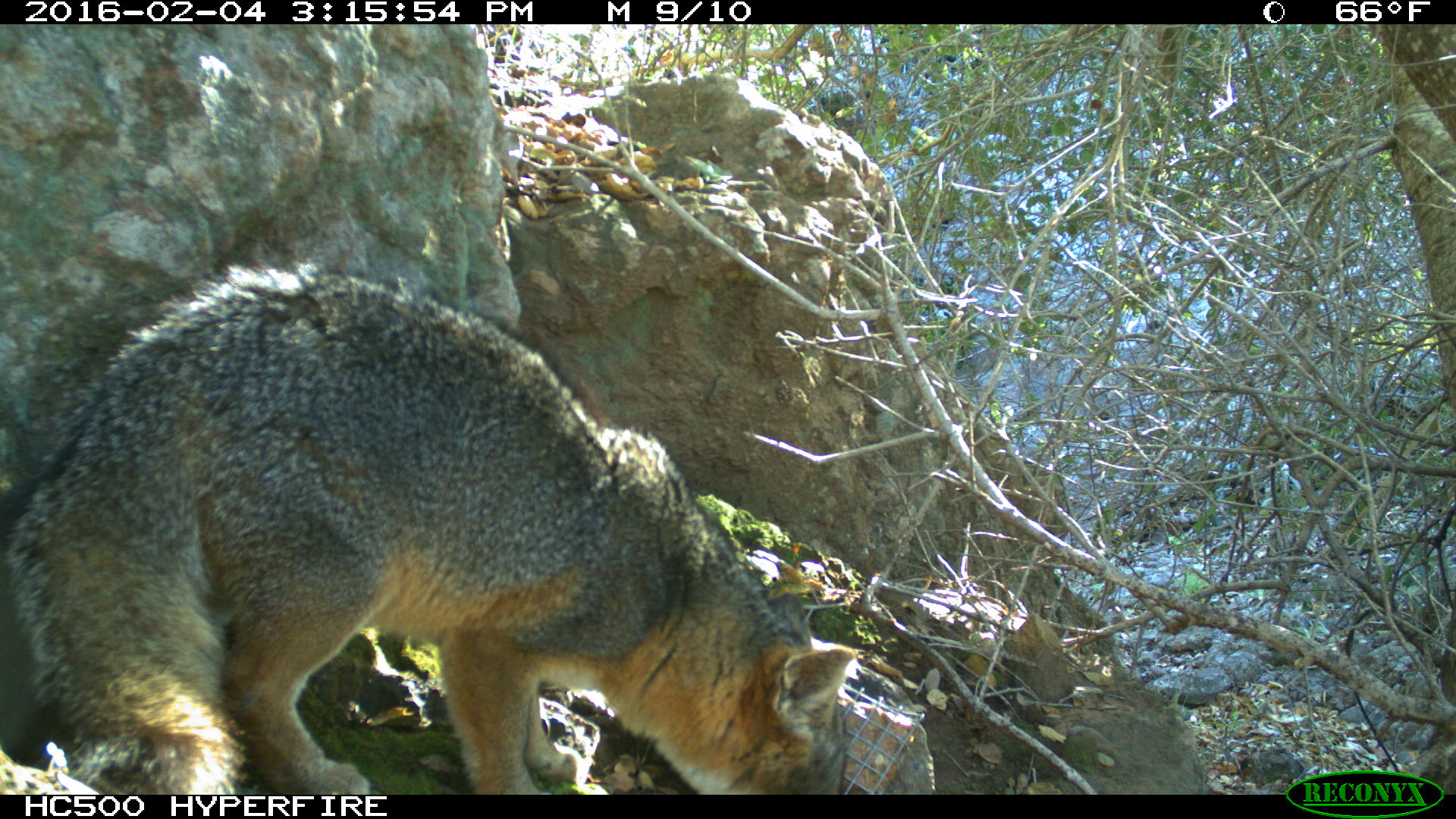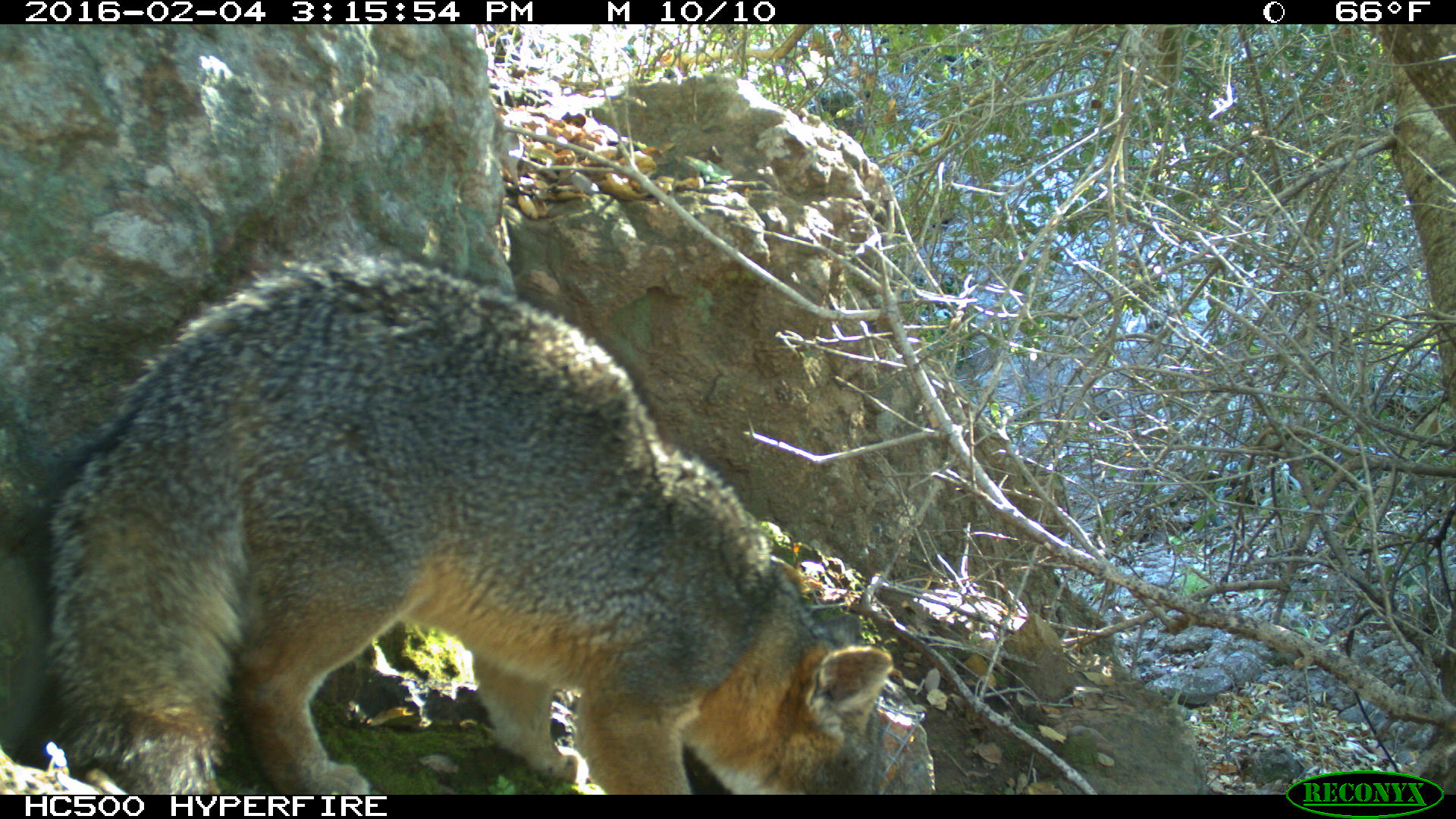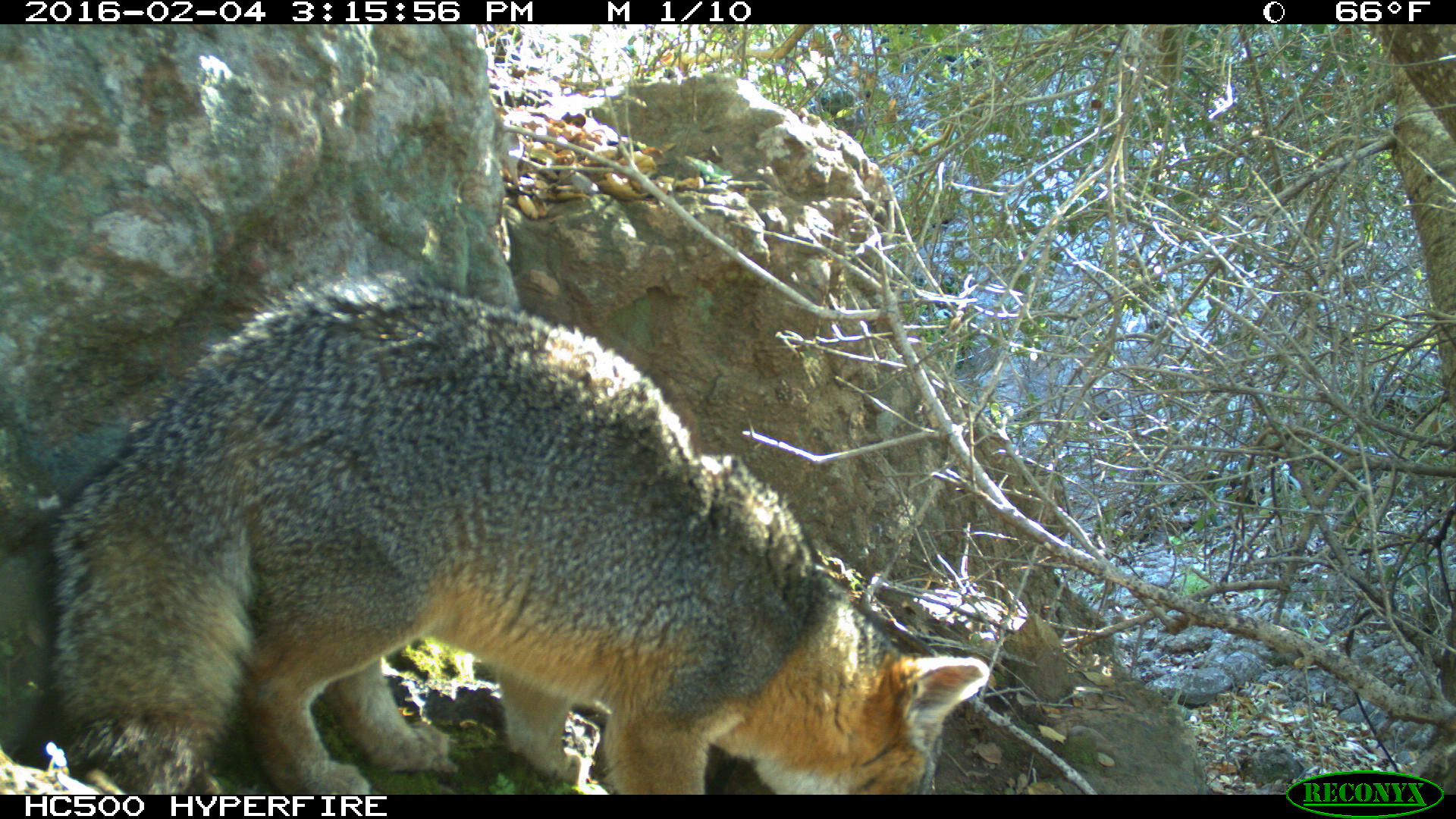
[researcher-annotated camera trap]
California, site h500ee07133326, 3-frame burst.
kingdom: Animalia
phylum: Chordata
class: Mammalia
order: Carnivora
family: Canidae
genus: Urocyon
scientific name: Urocyon littoralis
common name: island fox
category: fox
Fox (island fox) (Urocyon littoralis).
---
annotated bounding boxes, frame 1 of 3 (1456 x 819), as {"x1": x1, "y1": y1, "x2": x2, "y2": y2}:
fox: {"x1": 0, "y1": 257, "x2": 860, "y2": 794}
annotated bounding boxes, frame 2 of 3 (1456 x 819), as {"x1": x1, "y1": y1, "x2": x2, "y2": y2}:
fox: {"x1": 44, "y1": 242, "x2": 897, "y2": 792}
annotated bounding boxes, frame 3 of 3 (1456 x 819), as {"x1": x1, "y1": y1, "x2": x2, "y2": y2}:
fox: {"x1": 44, "y1": 271, "x2": 990, "y2": 792}